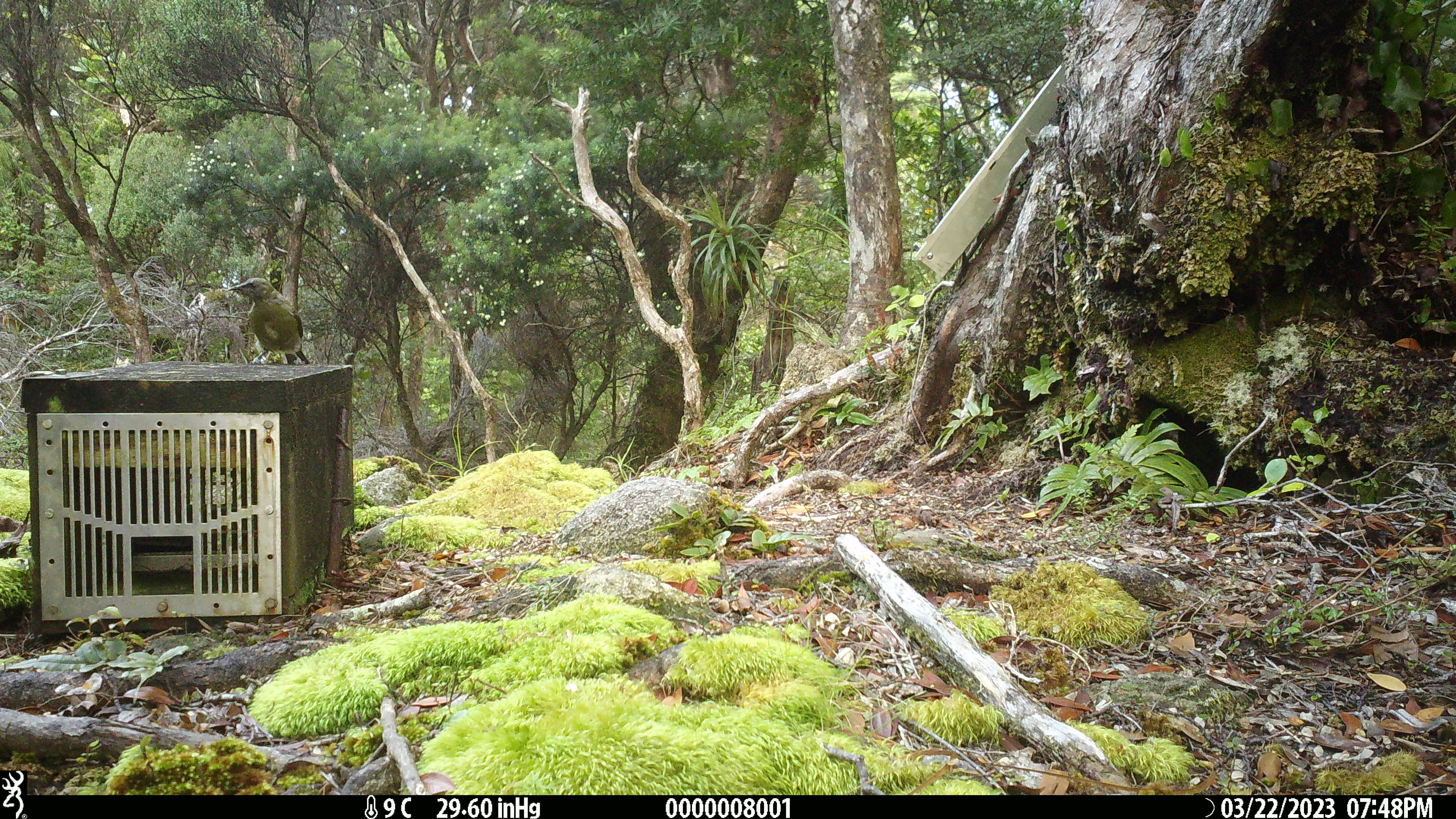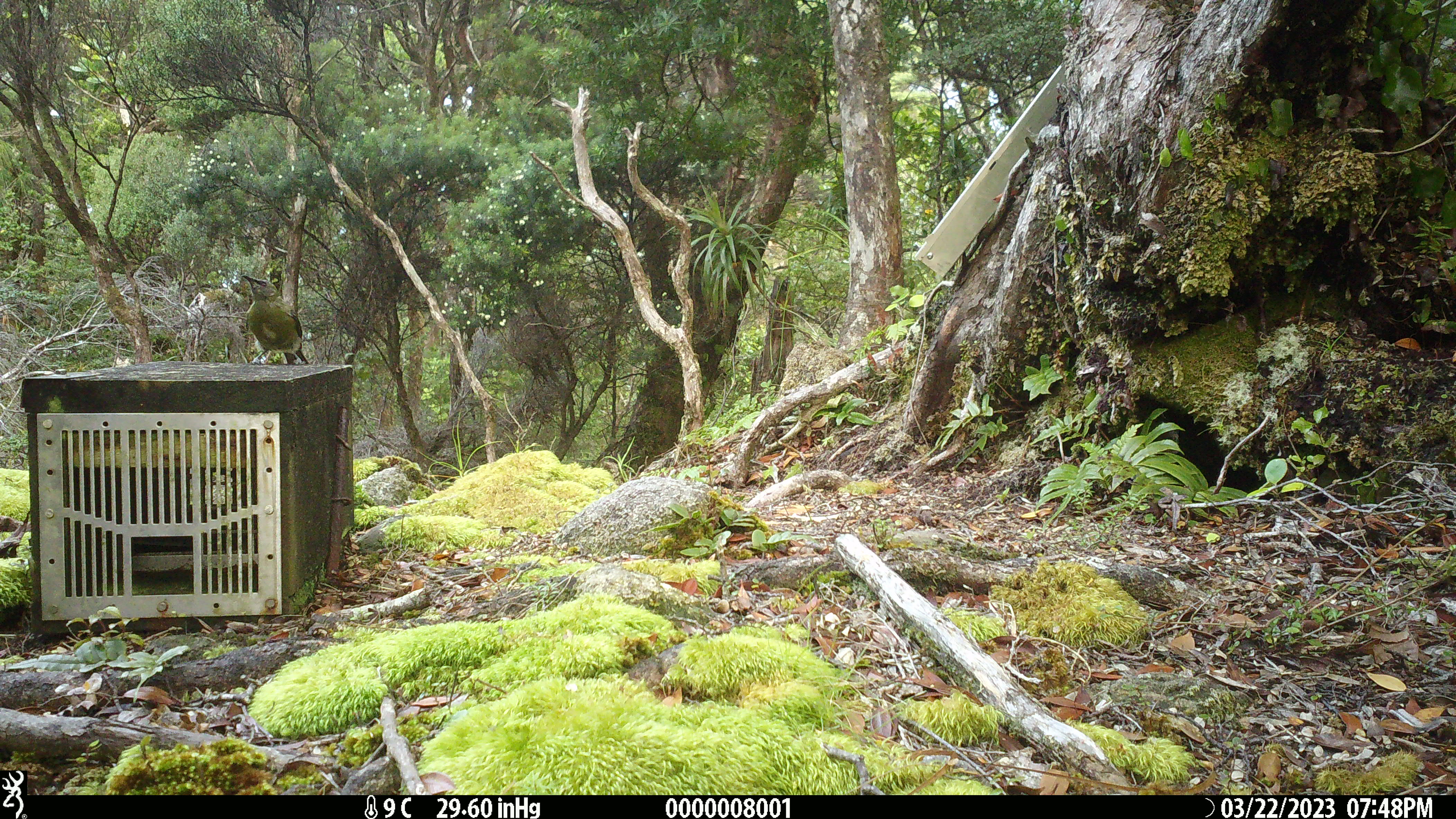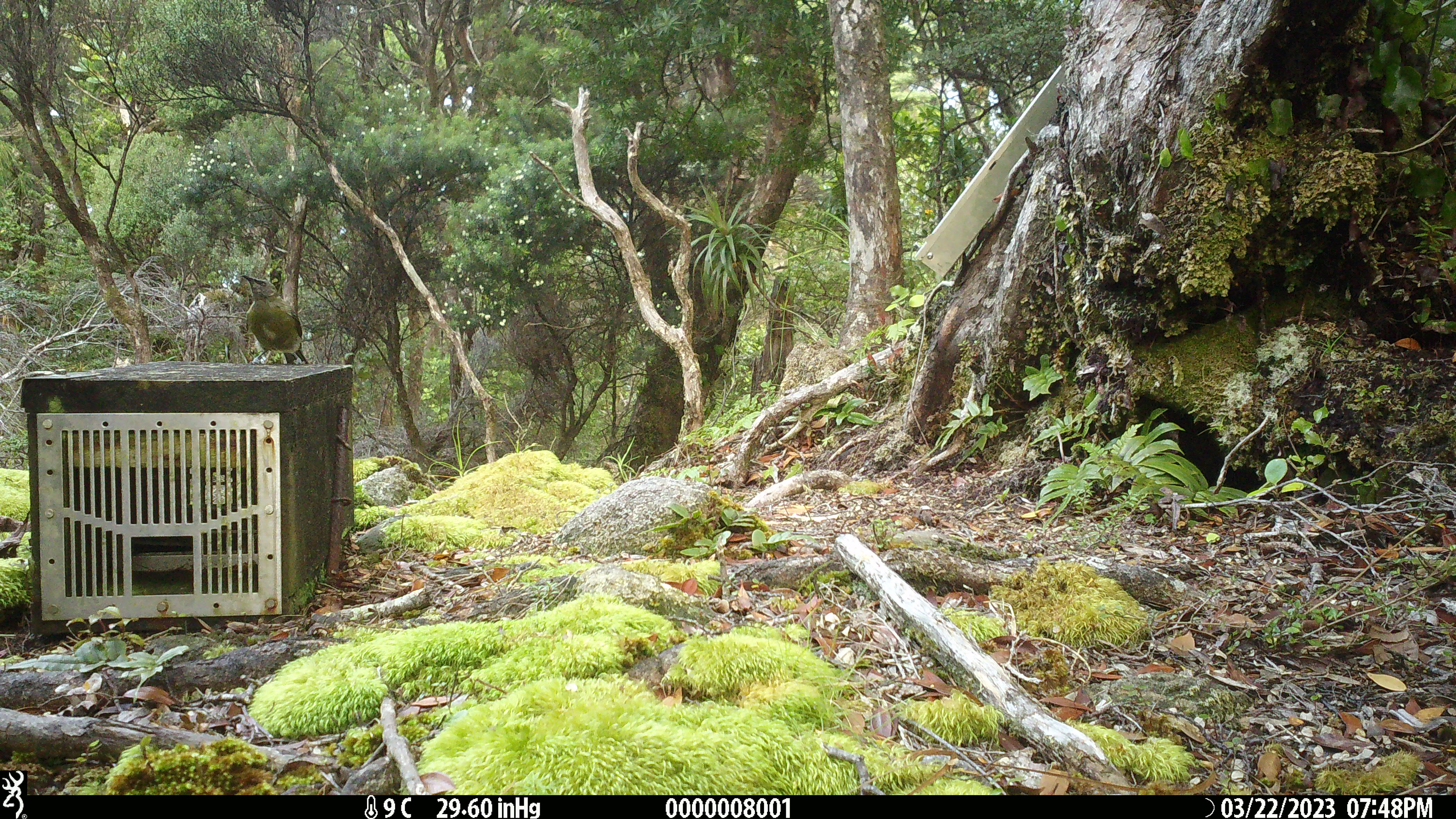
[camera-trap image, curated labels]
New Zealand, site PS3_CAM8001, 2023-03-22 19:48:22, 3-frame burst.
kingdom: Animalia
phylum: Chordata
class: Aves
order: Passeriformes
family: Meliphagidae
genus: Anthornis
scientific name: Anthornis melanura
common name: new zealand bellbird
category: bellbird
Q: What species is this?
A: Bellbird (new zealand bellbird) (Anthornis melanura).